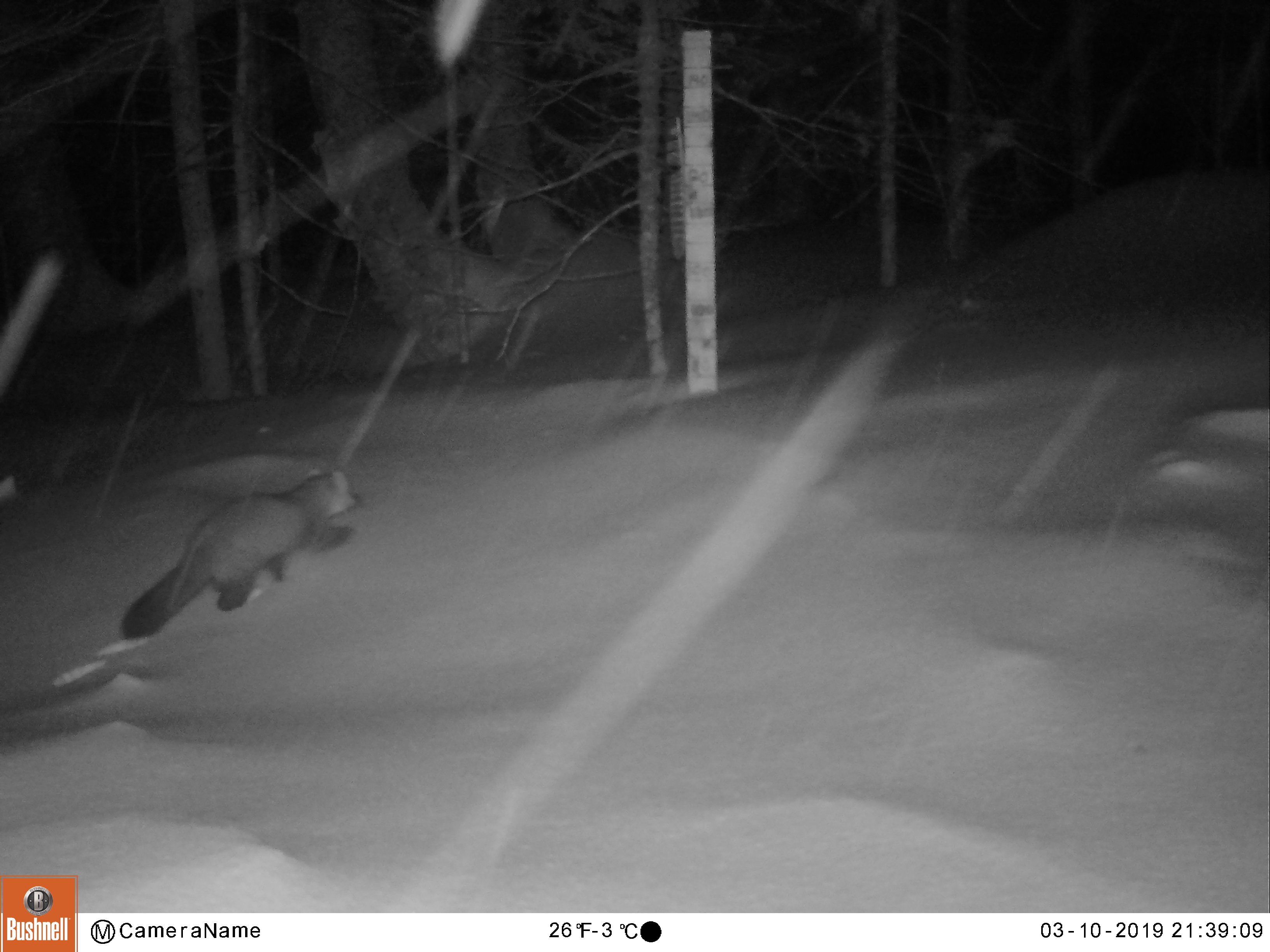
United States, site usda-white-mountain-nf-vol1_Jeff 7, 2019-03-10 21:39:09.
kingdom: Animalia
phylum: Chordata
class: Mammalia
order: Carnivora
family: Mustelidae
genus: Martes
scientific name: Martes americana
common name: american marten